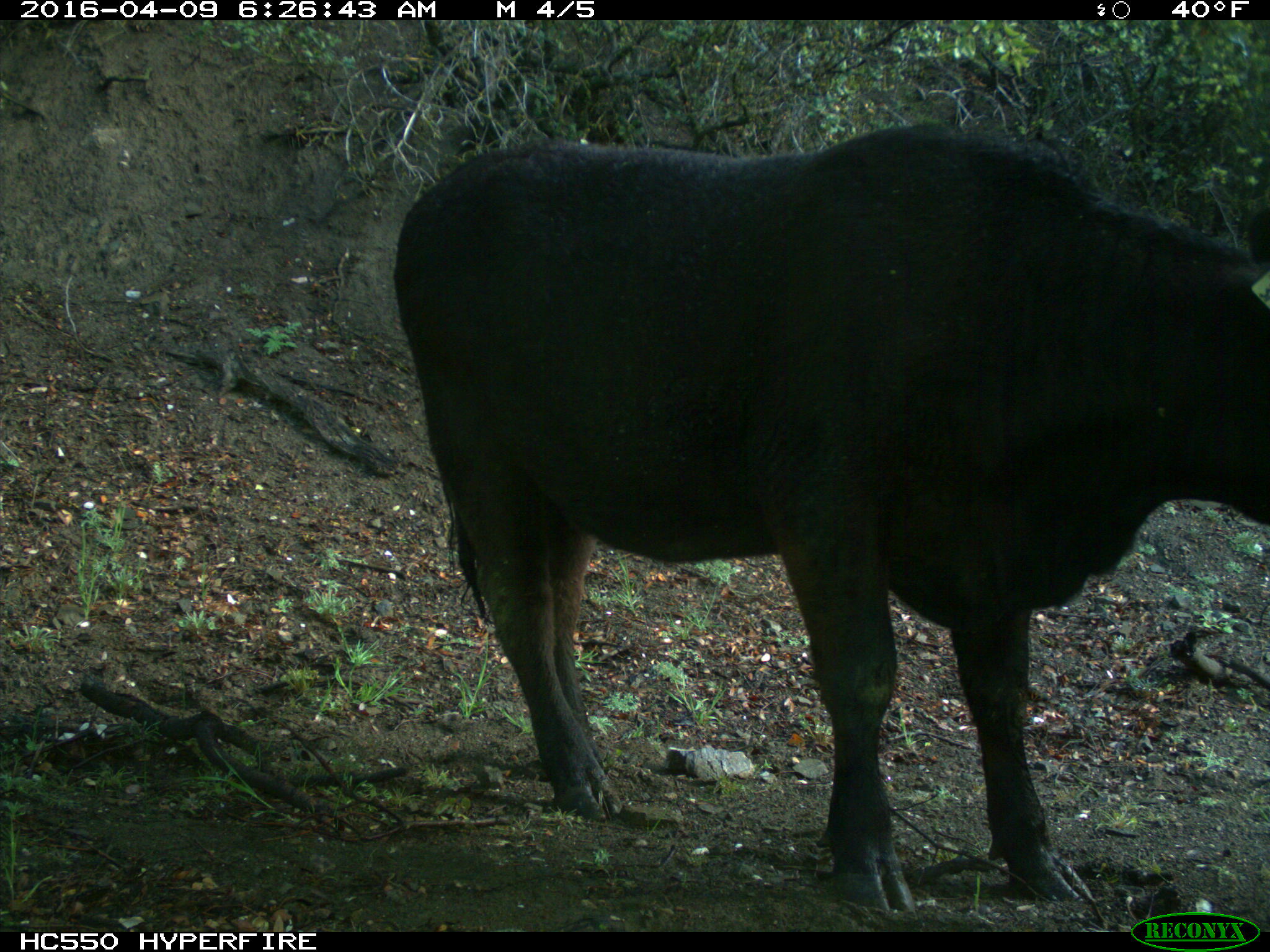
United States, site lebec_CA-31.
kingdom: Animalia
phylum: Chordata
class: Mammalia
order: Artiodactyla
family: Bovidae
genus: Bos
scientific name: Bos taurus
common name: domestic cow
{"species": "Bos taurus (domestic cow)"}